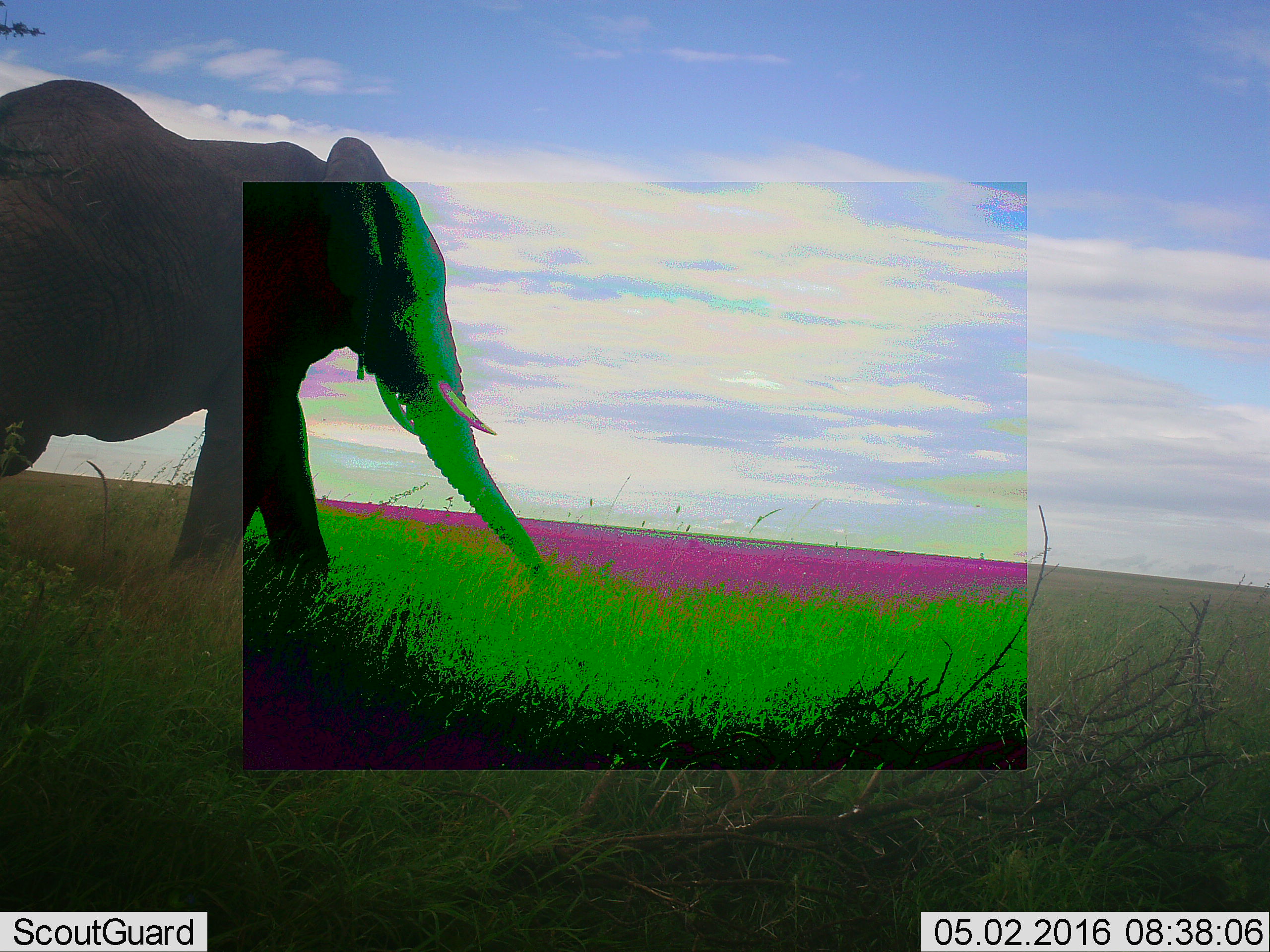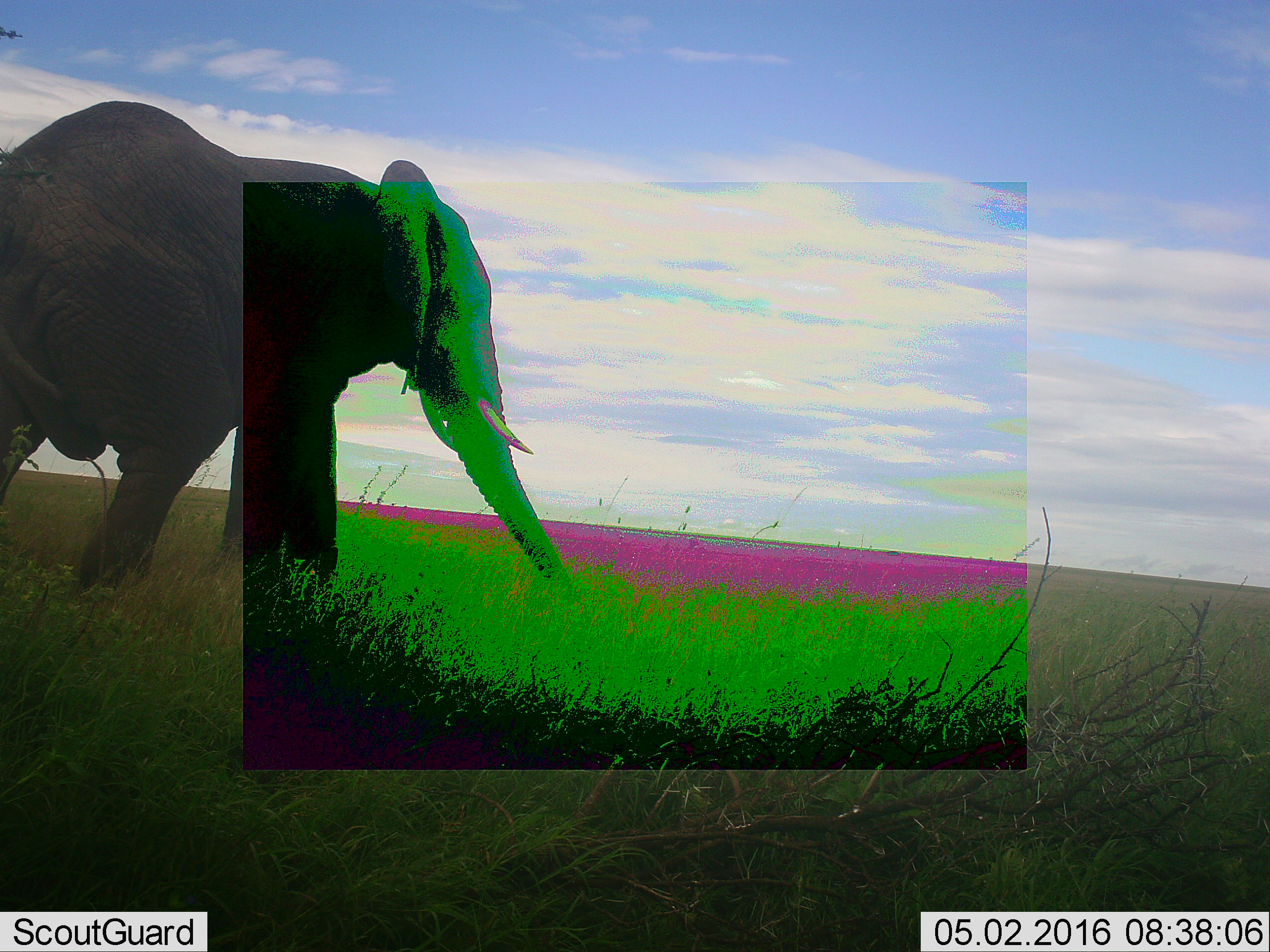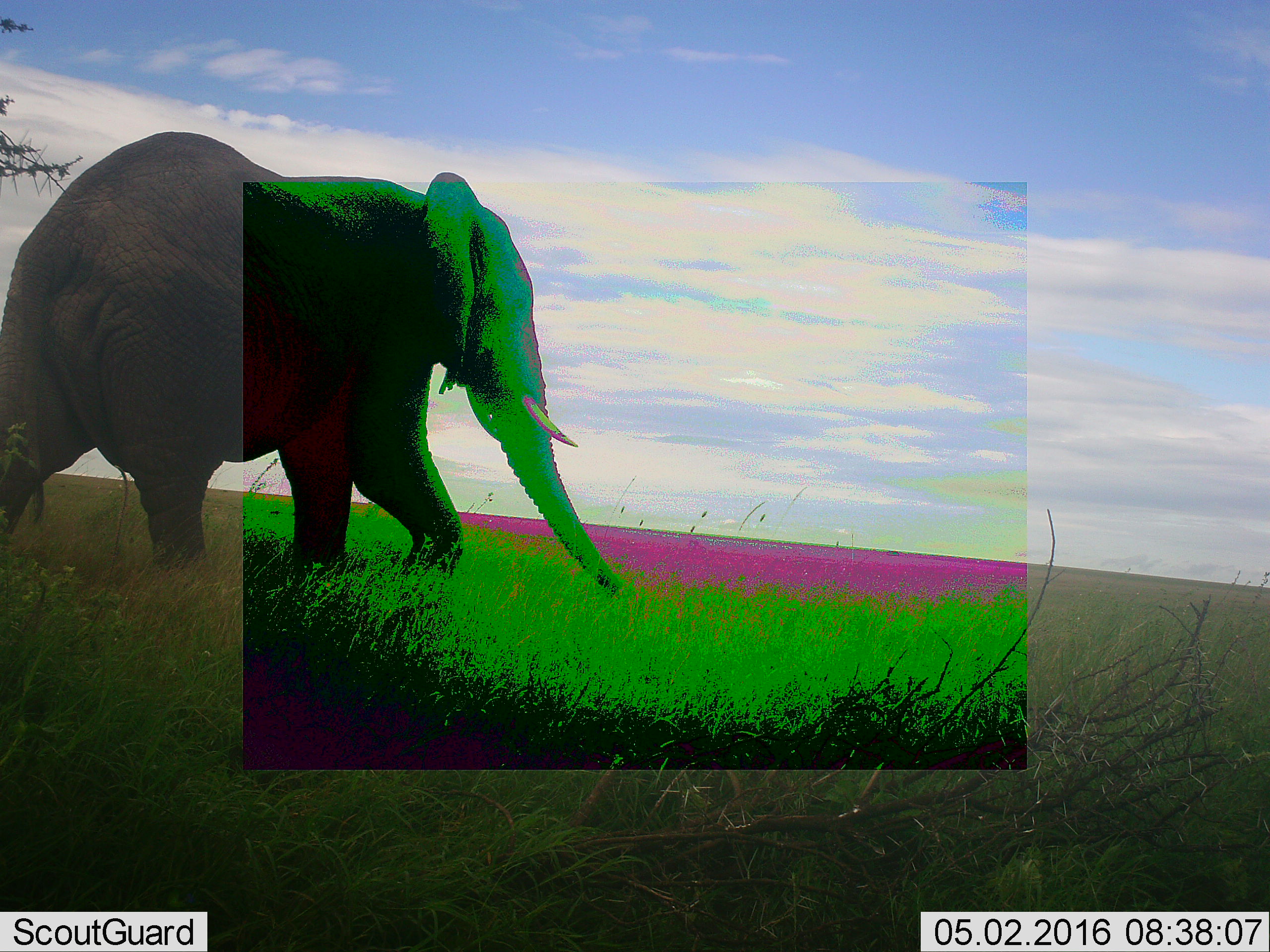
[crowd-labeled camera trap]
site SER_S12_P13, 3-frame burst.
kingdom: Animalia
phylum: Chordata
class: Mammalia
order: Proboscidea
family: Elephantidae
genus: Loxodonta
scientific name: Loxodonta africana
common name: african bush elephant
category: elephant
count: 1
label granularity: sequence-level